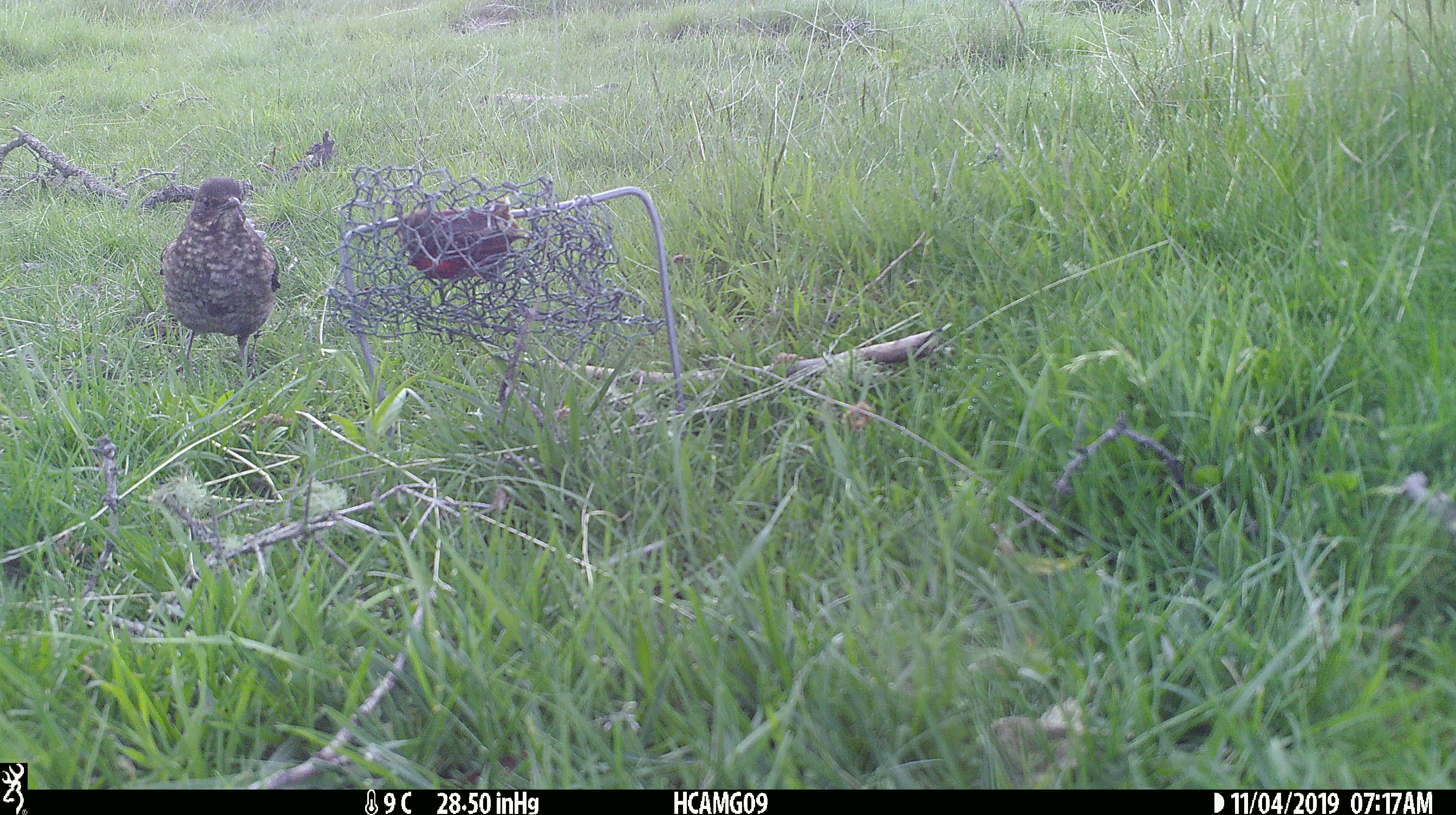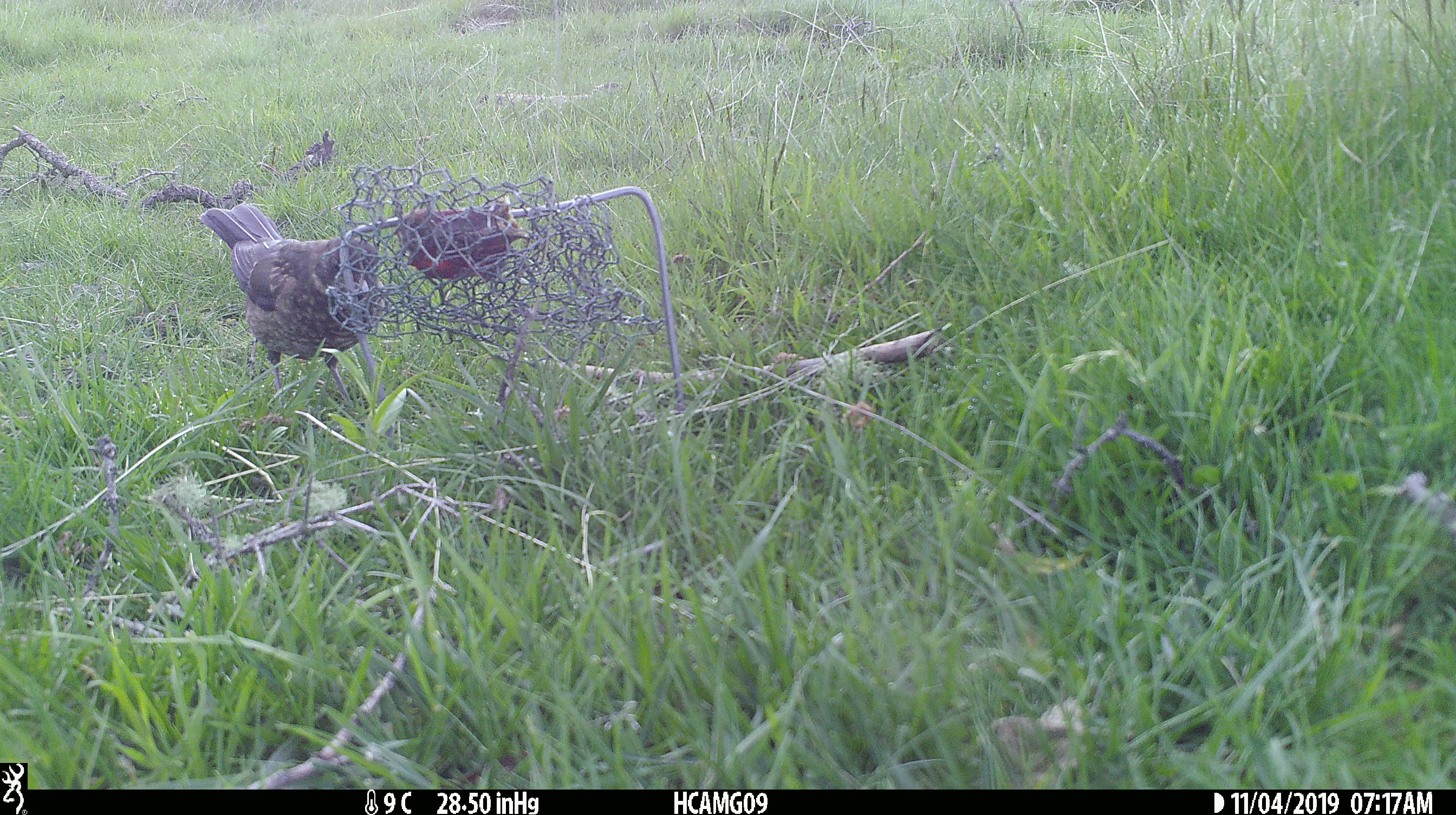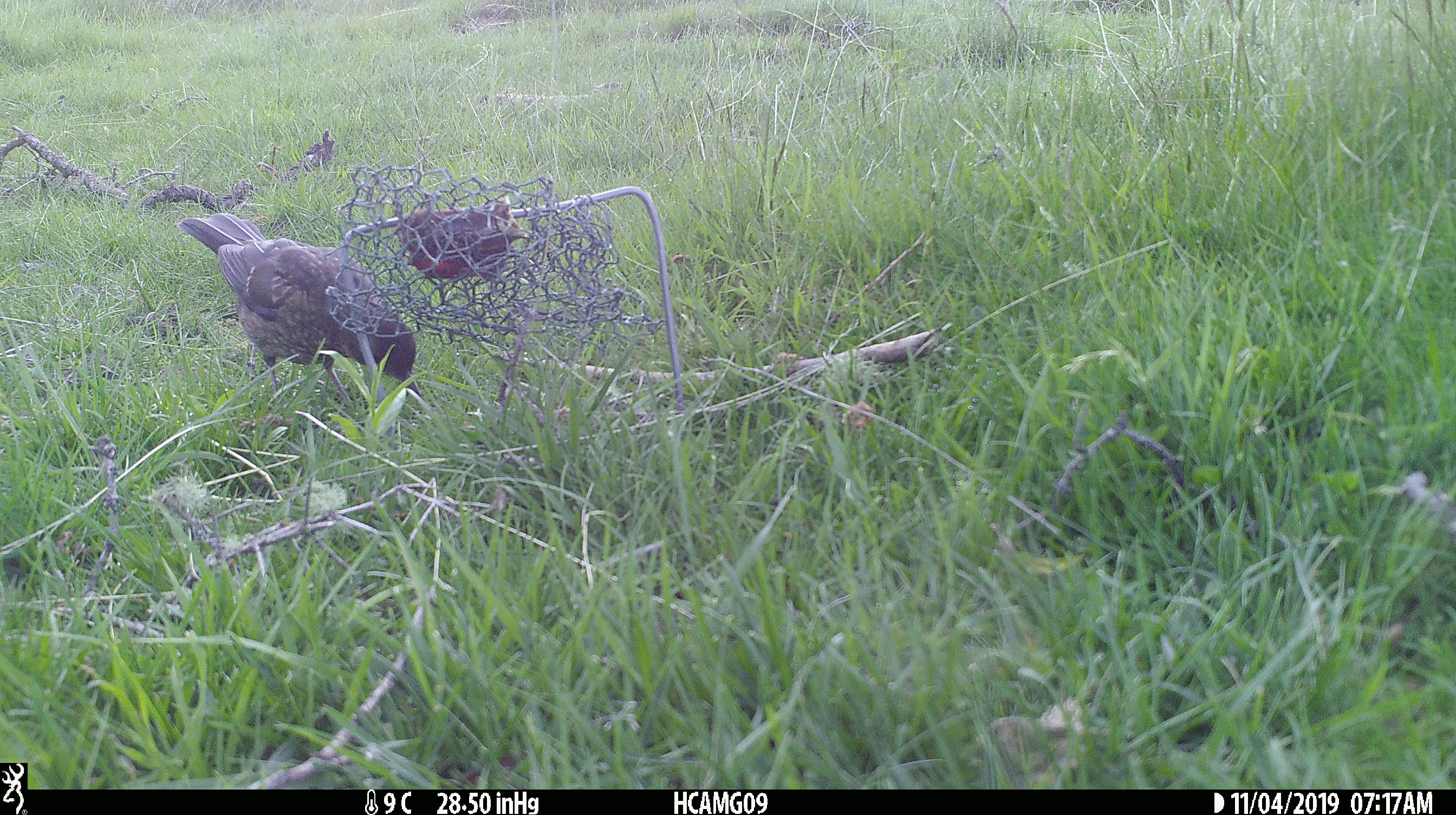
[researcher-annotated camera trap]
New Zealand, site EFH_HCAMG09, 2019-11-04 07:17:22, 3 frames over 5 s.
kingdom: Animalia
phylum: Chordata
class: Aves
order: Passeriformes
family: Turdidae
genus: Turdus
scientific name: Turdus philomelos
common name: song thrush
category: thrush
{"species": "thrush (song thrush) (Turdus philomelos)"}